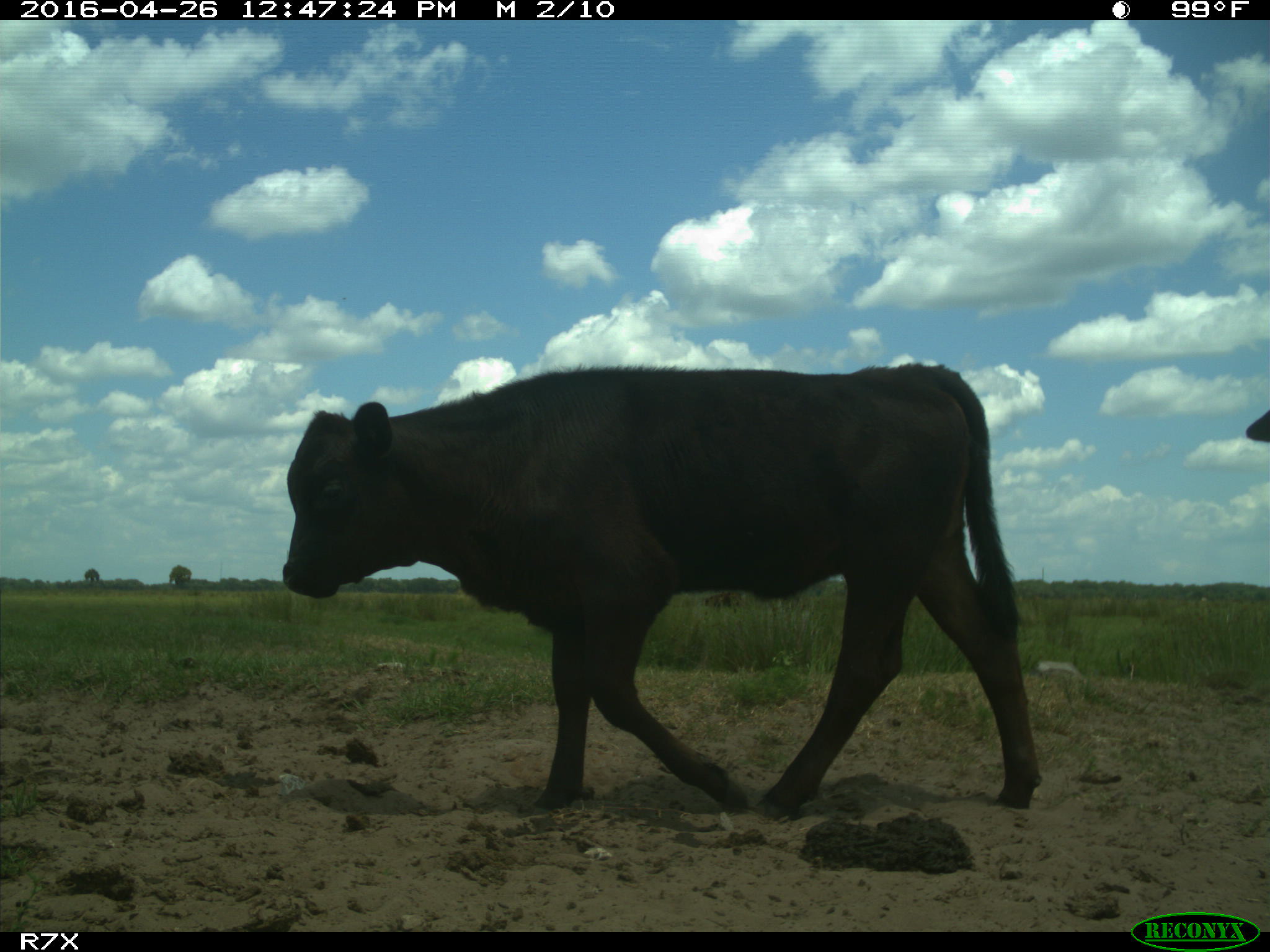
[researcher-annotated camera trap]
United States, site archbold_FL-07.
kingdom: Animalia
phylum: Chordata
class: Mammalia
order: Artiodactyla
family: Bovidae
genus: Bos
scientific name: Bos taurus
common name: domestic cow